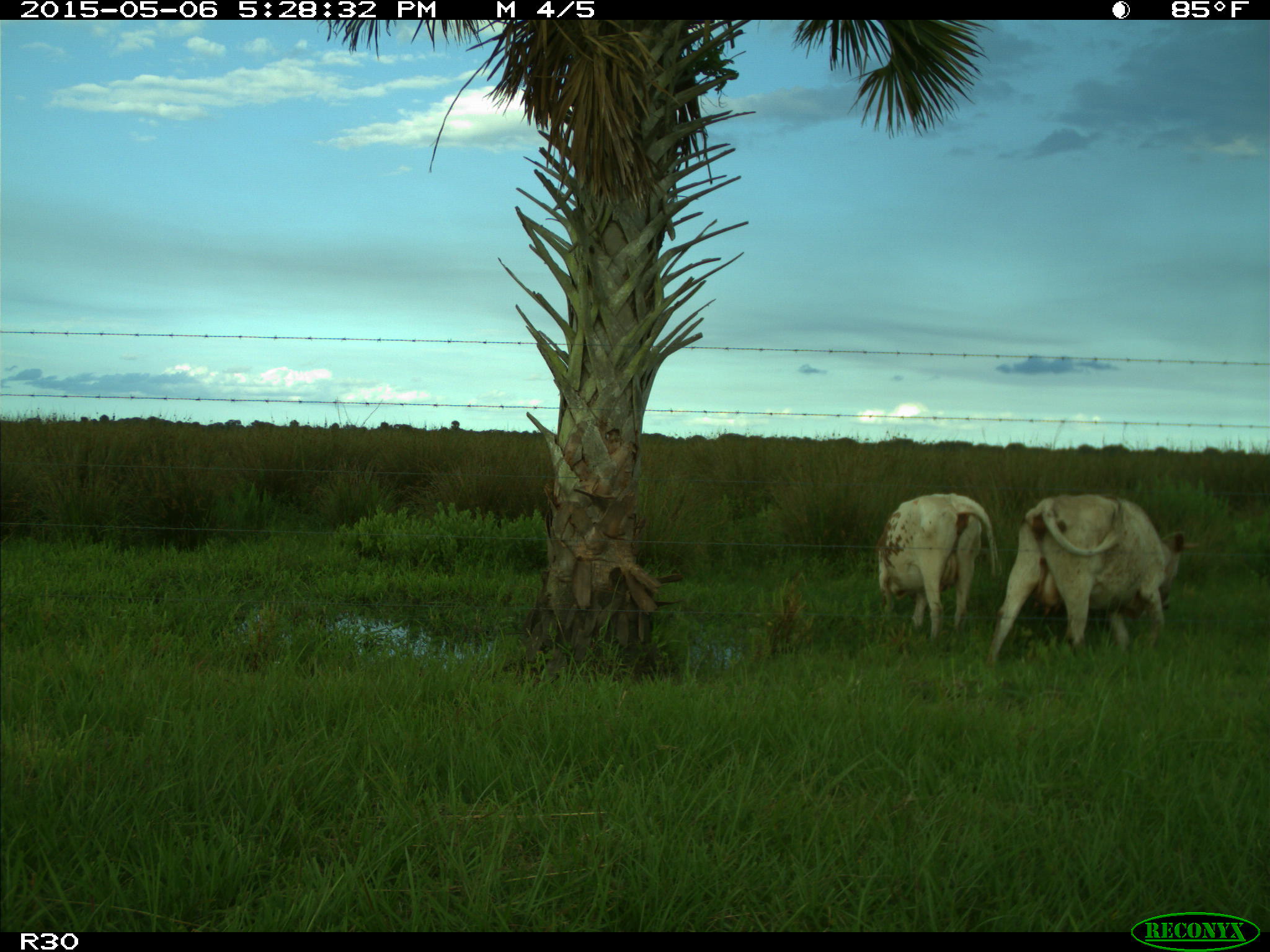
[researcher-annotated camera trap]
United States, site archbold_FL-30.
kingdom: Animalia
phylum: Chordata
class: Mammalia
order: Artiodactyla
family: Bovidae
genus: Bos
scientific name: Bos taurus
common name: domestic cow